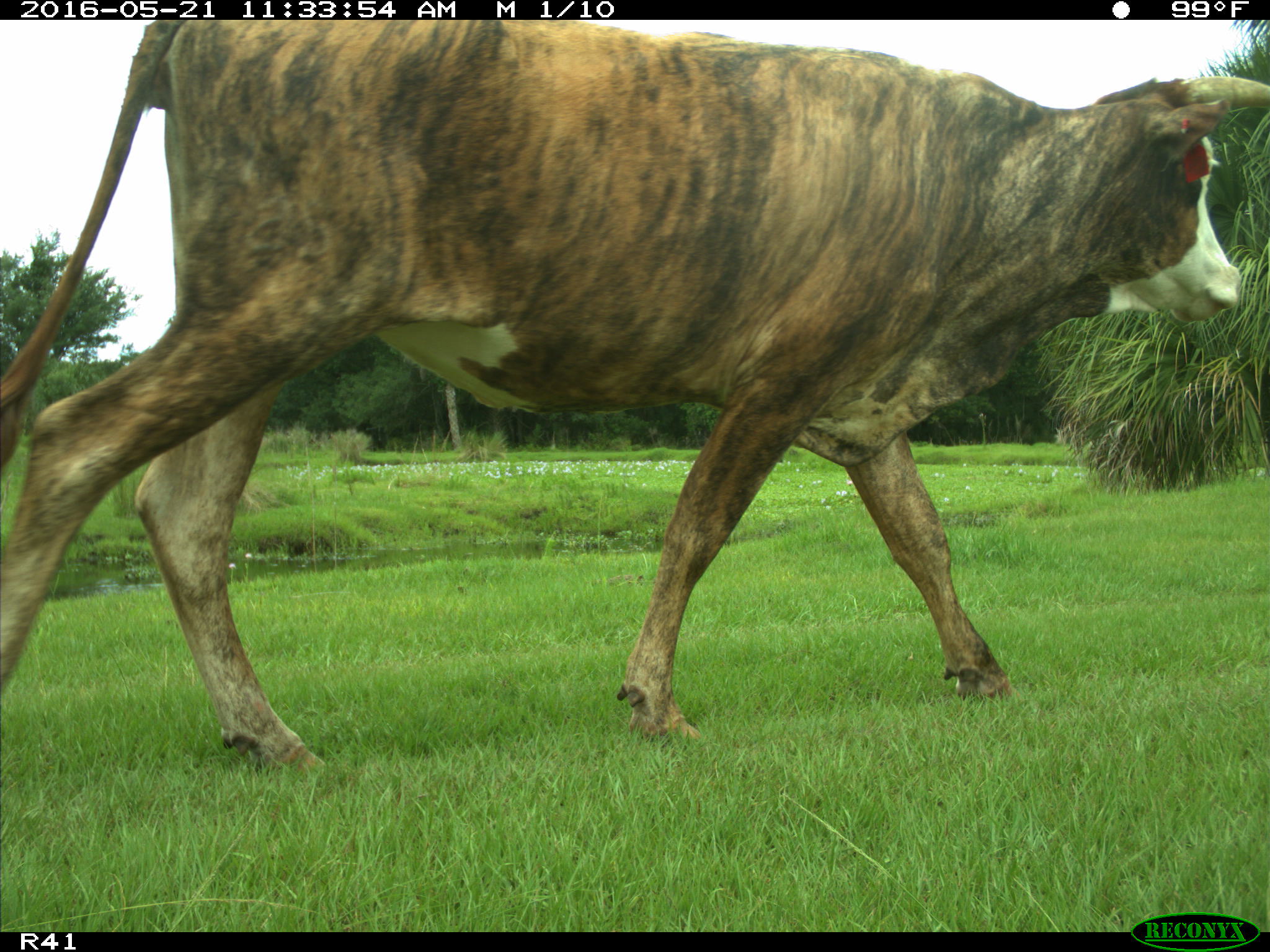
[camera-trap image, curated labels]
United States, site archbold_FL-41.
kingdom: Animalia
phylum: Chordata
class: Mammalia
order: Artiodactyla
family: Bovidae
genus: Bos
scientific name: Bos taurus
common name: domestic cow